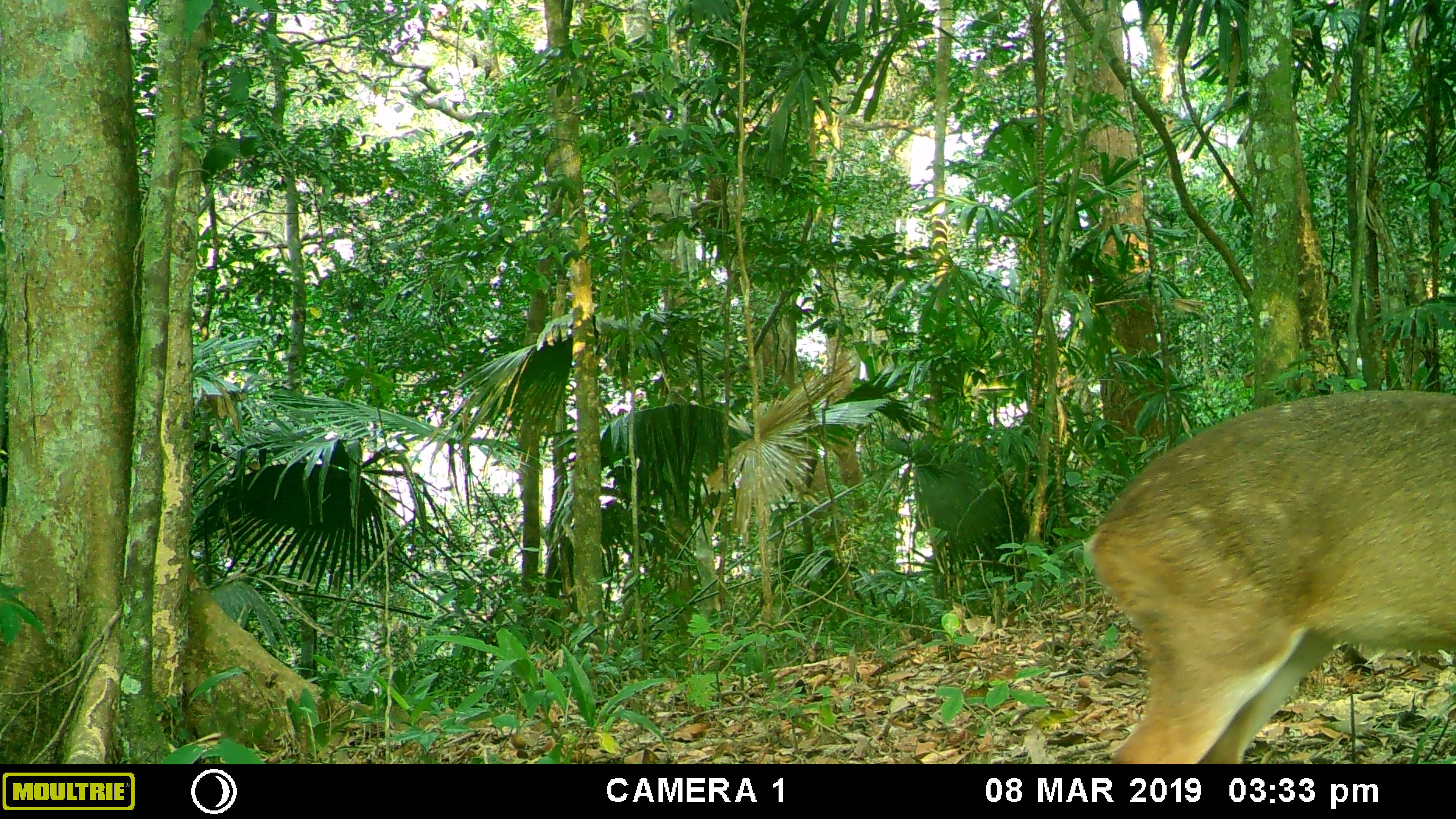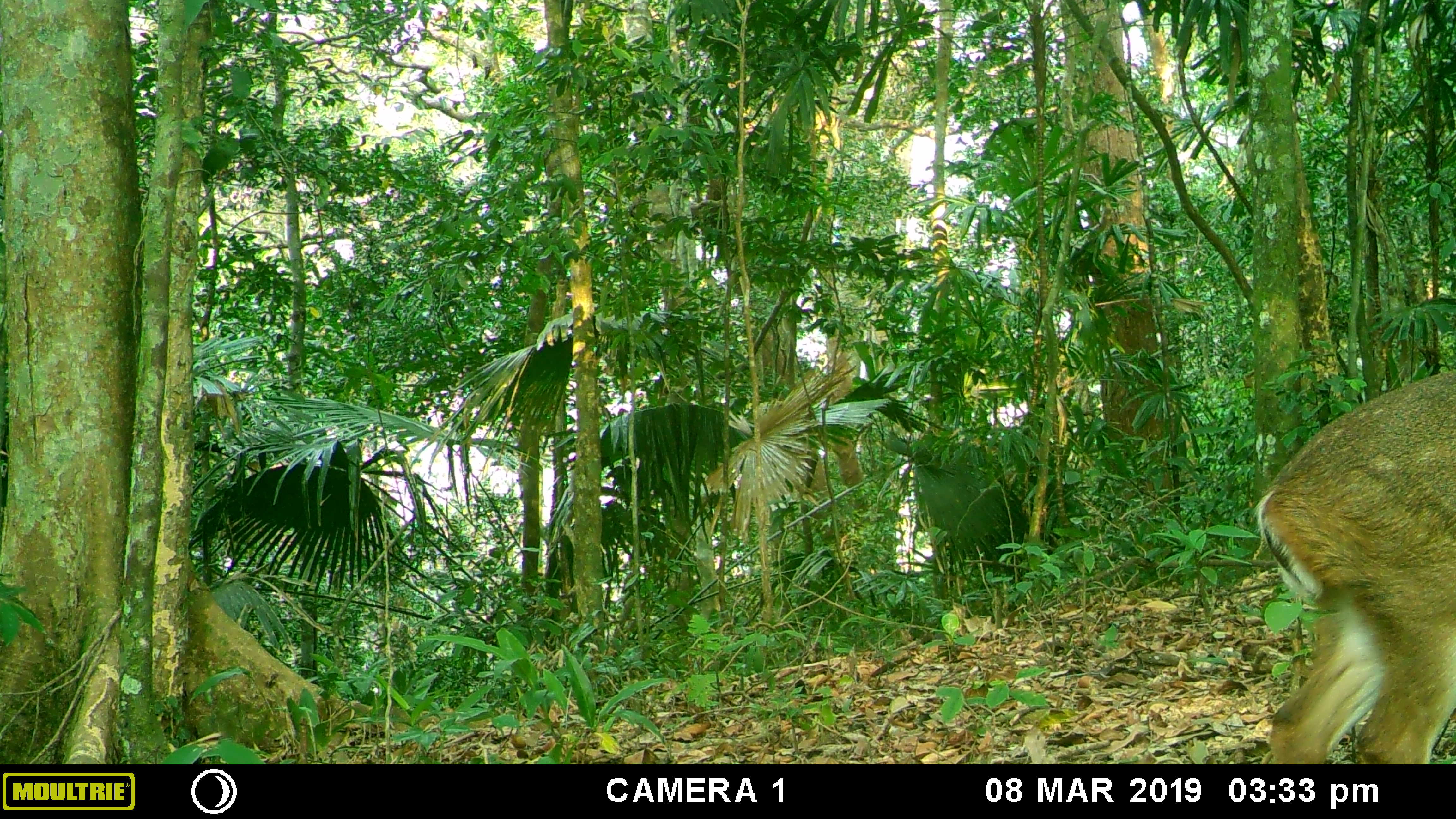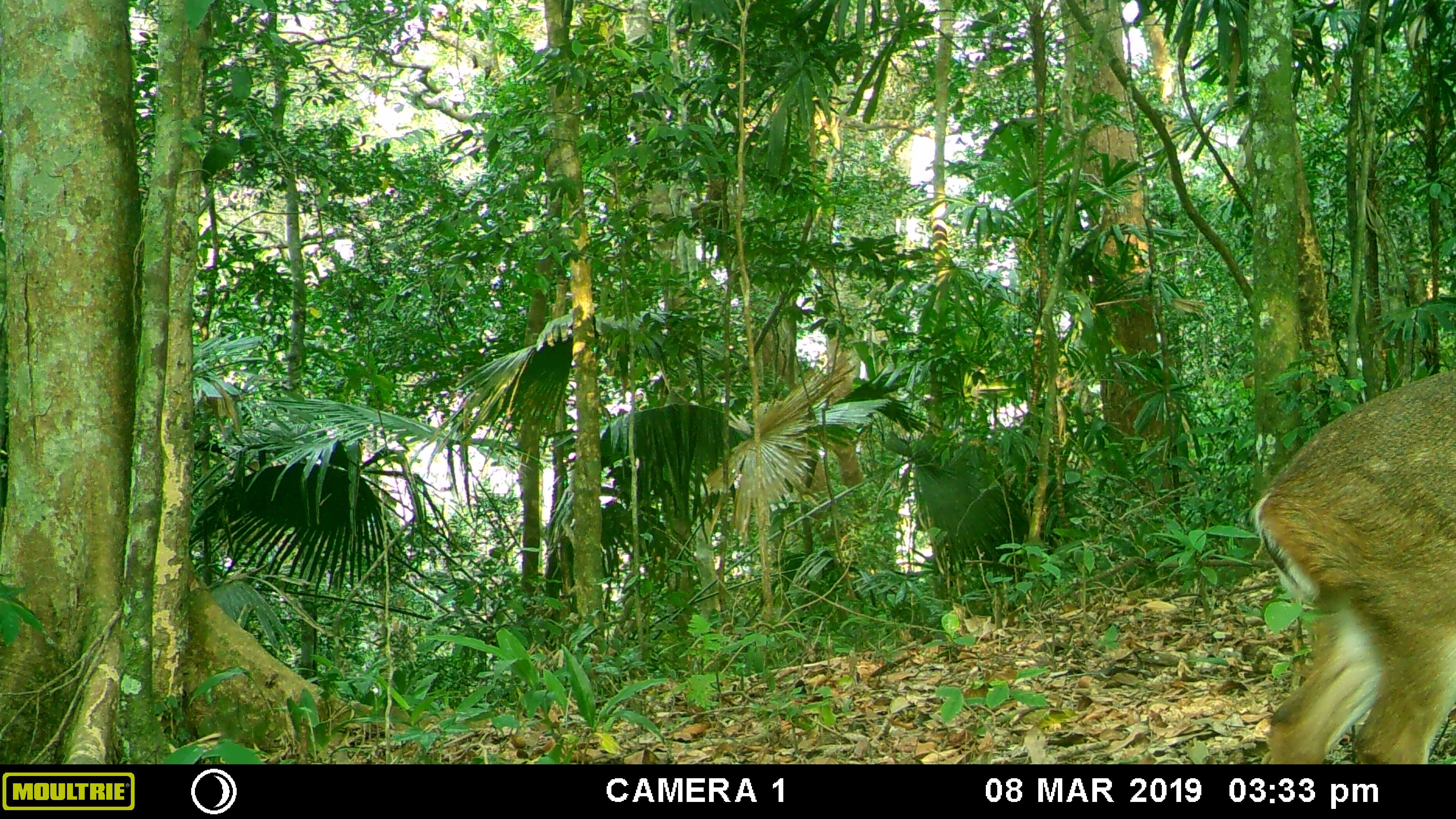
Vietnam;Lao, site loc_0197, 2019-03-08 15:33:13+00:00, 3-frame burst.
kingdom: Animalia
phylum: Chordata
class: Mammalia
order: Artiodactyla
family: Cervidae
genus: Muntiacus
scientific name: Muntiacus vuquangensis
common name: large-antlered muntjac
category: large antlered muntjac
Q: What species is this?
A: Large antlered muntjac (large-antlered muntjac) (Muntiacus vuquangensis).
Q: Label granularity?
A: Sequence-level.